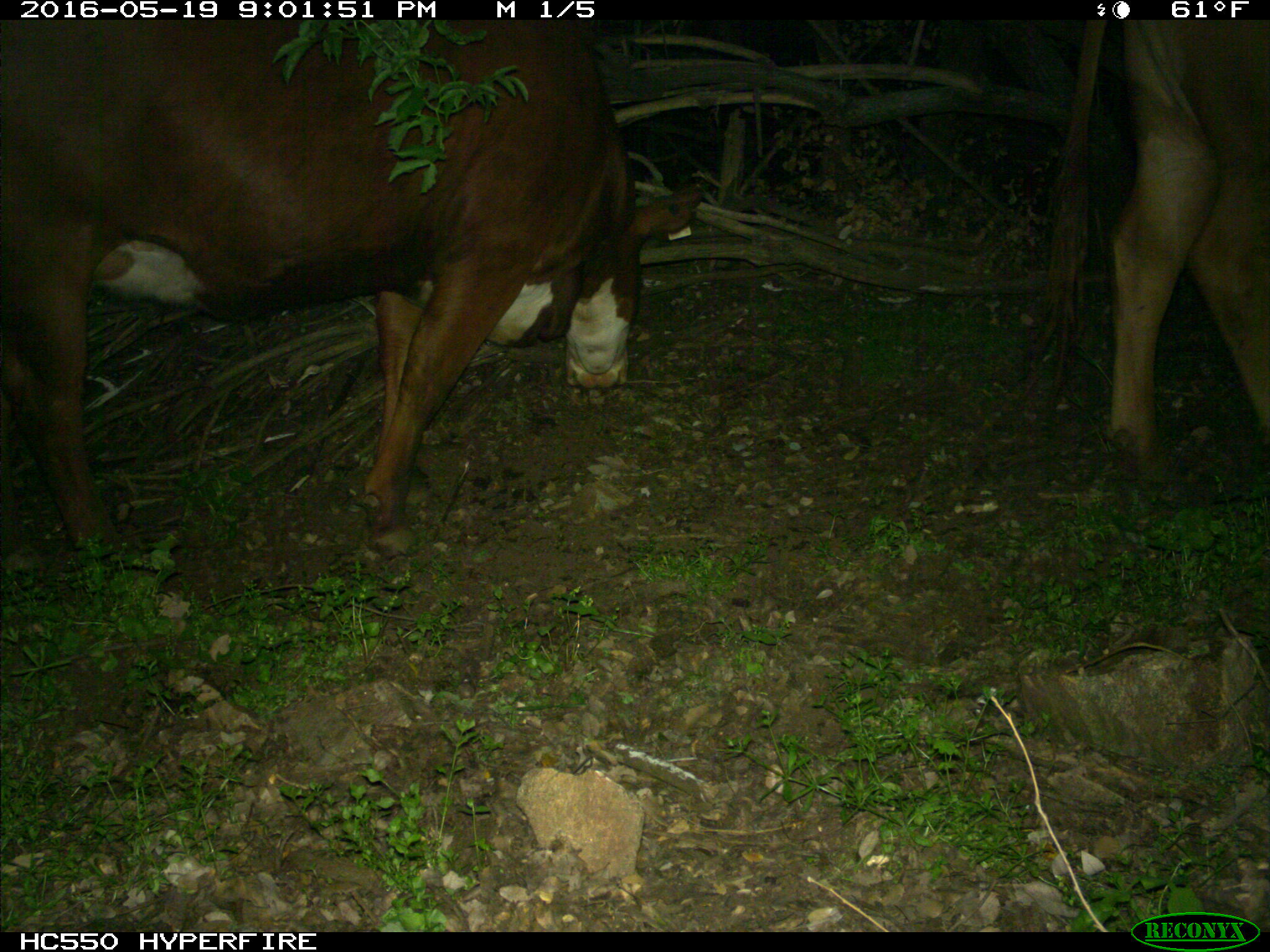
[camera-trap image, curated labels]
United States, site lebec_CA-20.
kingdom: Animalia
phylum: Chordata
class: Mammalia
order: Artiodactyla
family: Bovidae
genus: Bos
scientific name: Bos taurus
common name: domestic cow